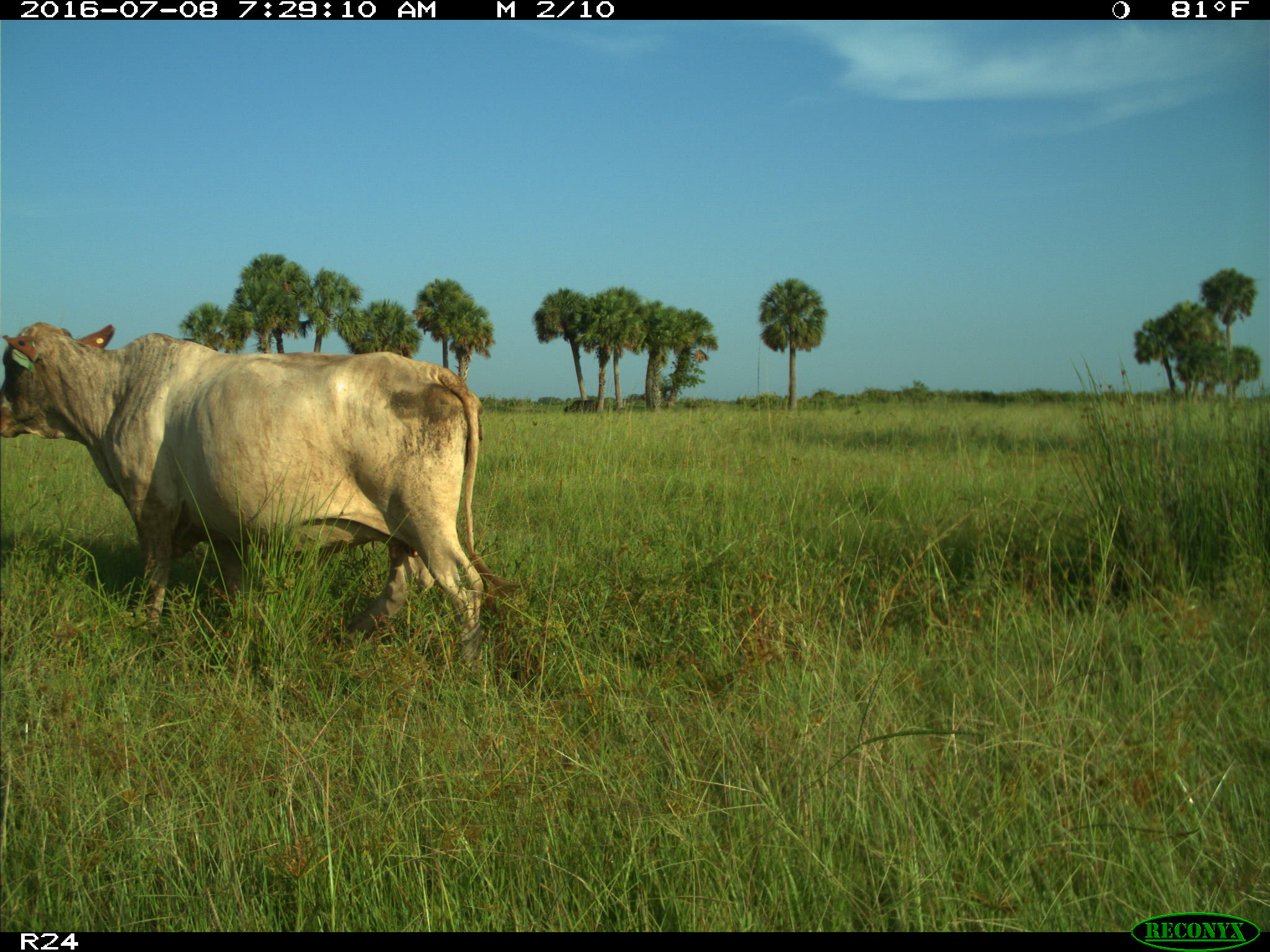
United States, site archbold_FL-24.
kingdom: Animalia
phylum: Chordata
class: Mammalia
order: Artiodactyla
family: Bovidae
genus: Bos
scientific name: Bos taurus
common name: domestic cow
Bos taurus (domestic cow).